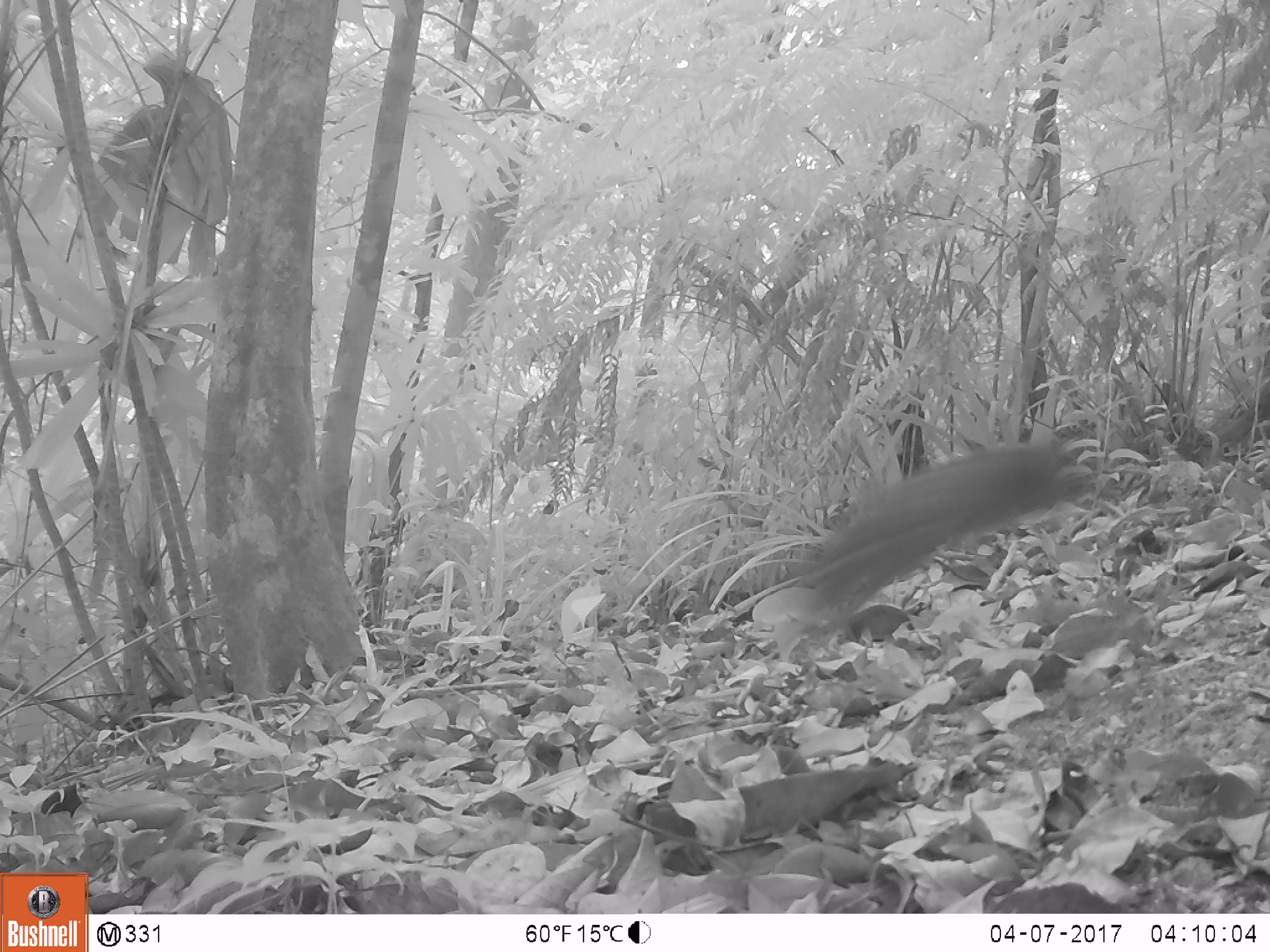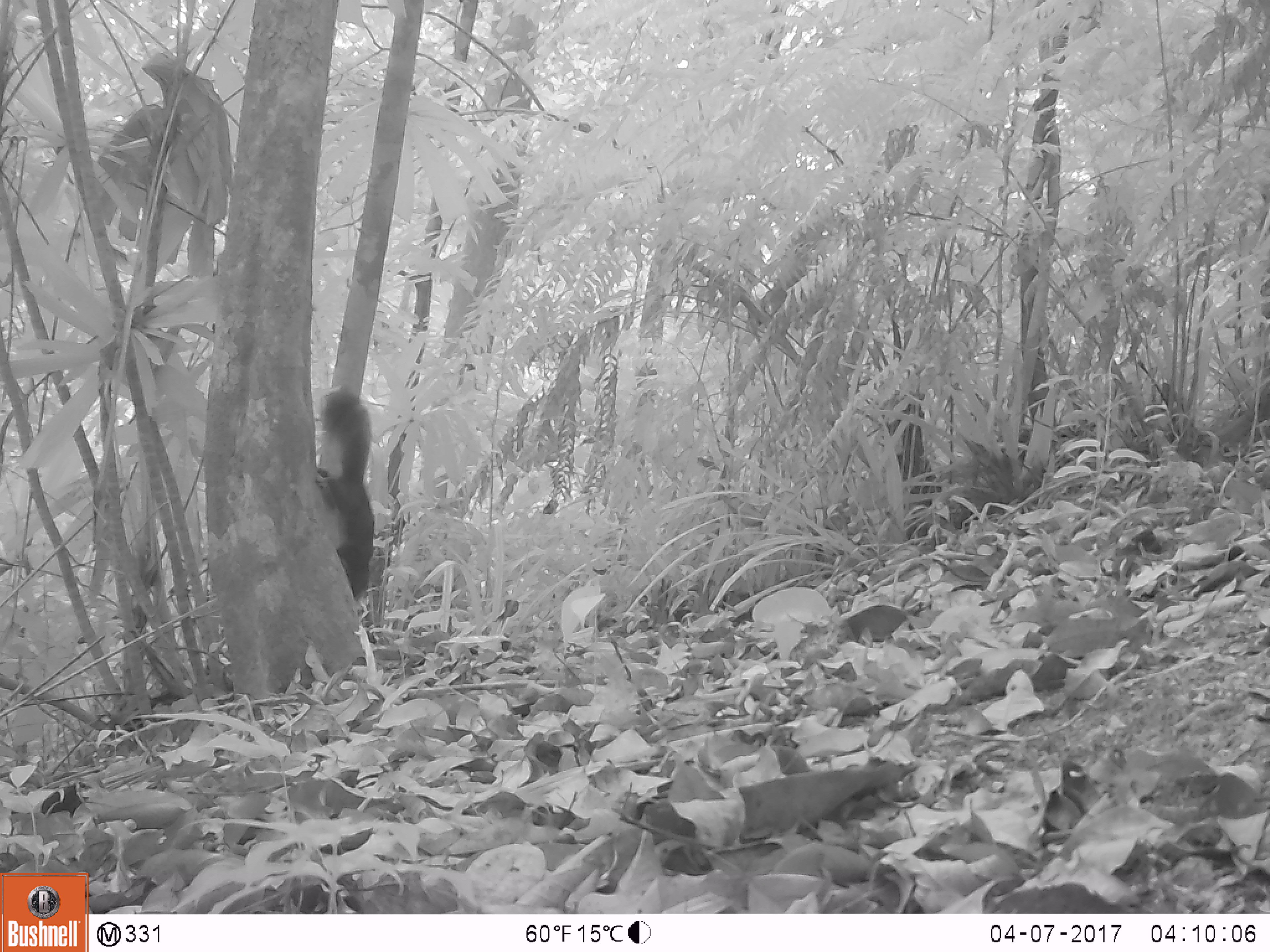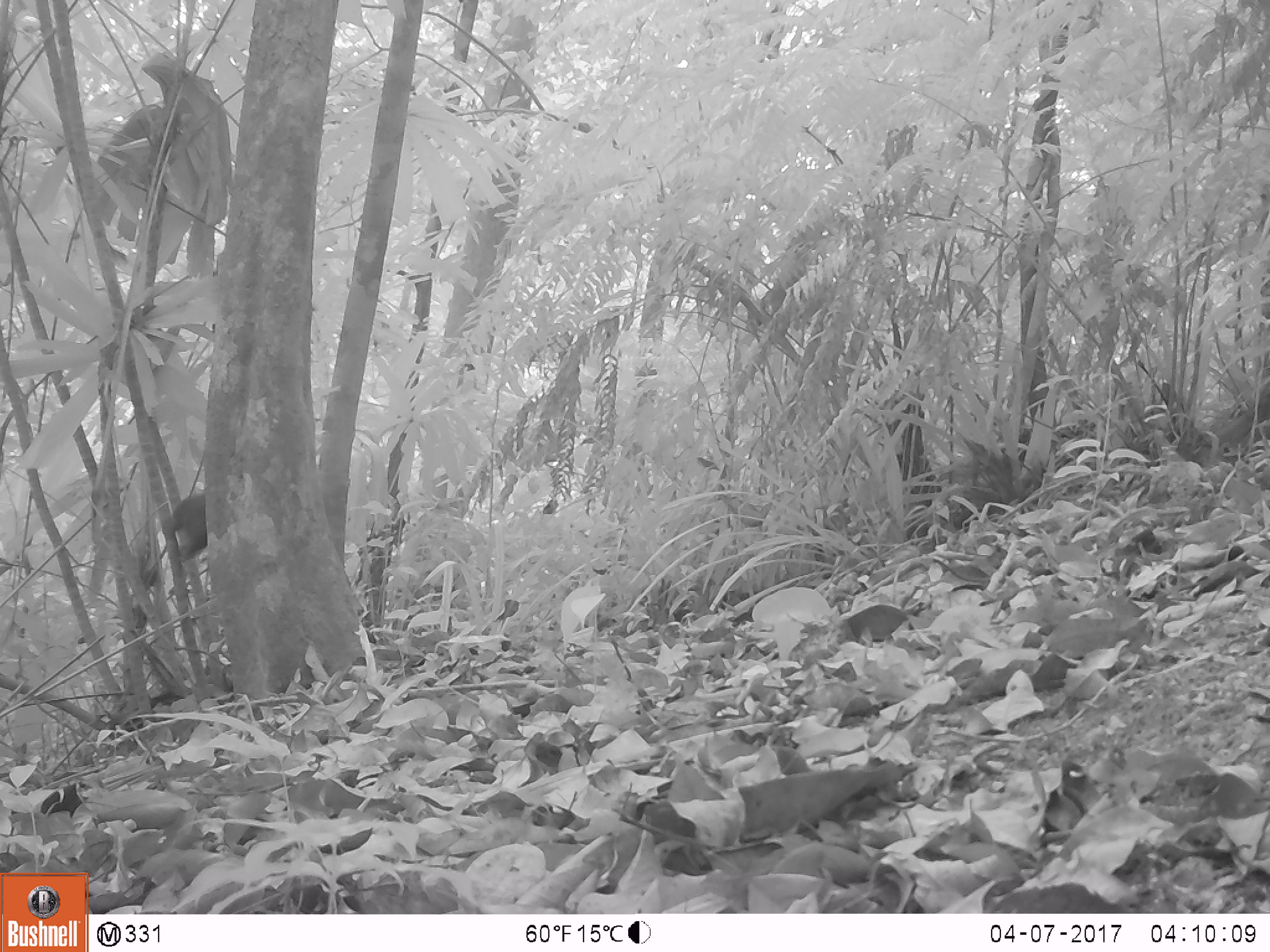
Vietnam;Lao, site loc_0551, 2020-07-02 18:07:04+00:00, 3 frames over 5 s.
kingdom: Animalia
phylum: Chordata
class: Mammalia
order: Rodentia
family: Sciuridae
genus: Callosciurus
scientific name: Callosciurus erythraeus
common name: pallas's squirrel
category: pallass squirrel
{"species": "pallass squirrel (pallas's squirrel) (Callosciurus erythraeus)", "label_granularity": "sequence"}